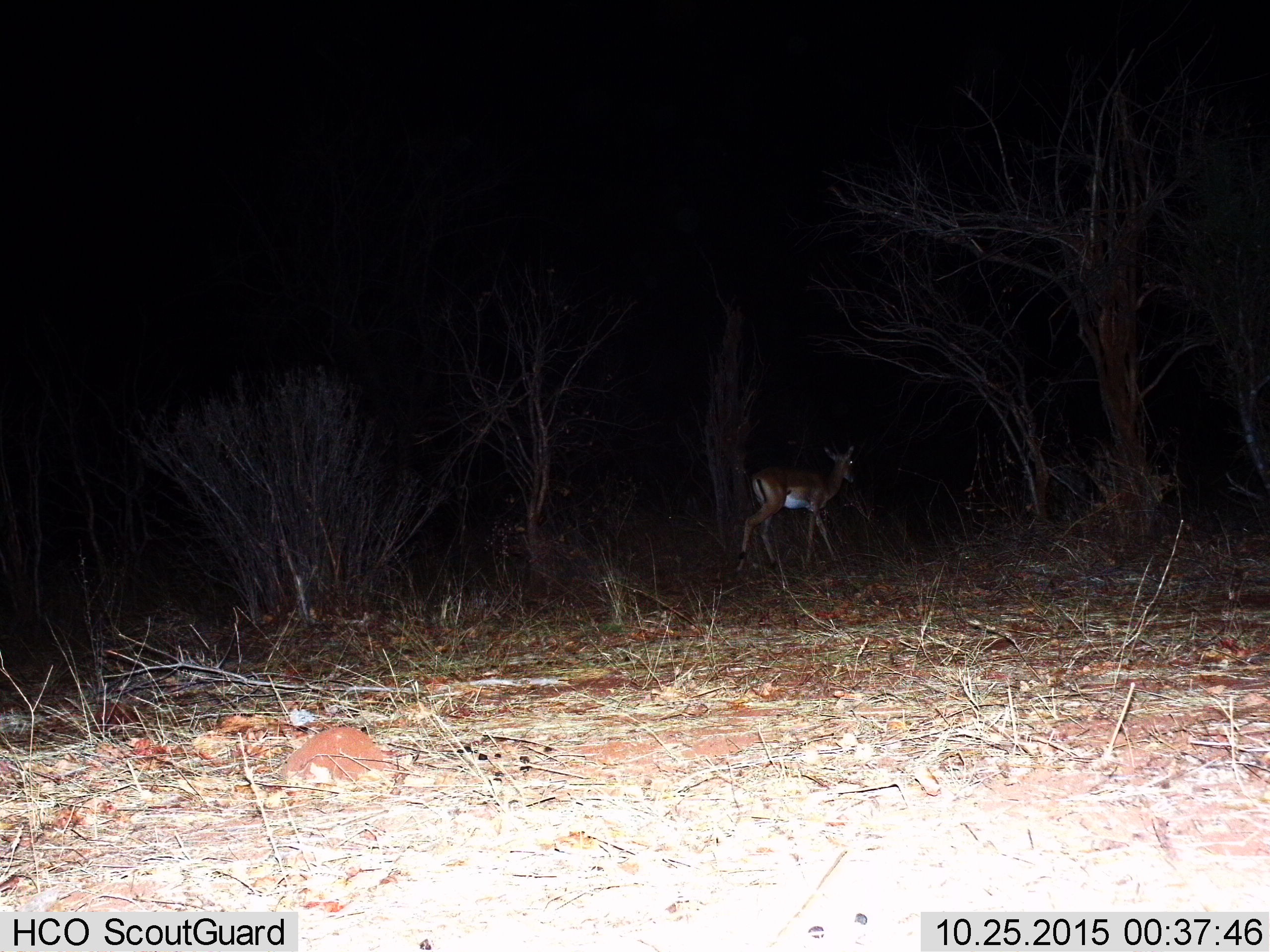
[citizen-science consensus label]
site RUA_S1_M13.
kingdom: Animalia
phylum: Chordata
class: Mammalia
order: Artiodactyla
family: Bovidae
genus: Aepyceros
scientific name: Aepyceros melampus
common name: impala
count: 1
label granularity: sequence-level